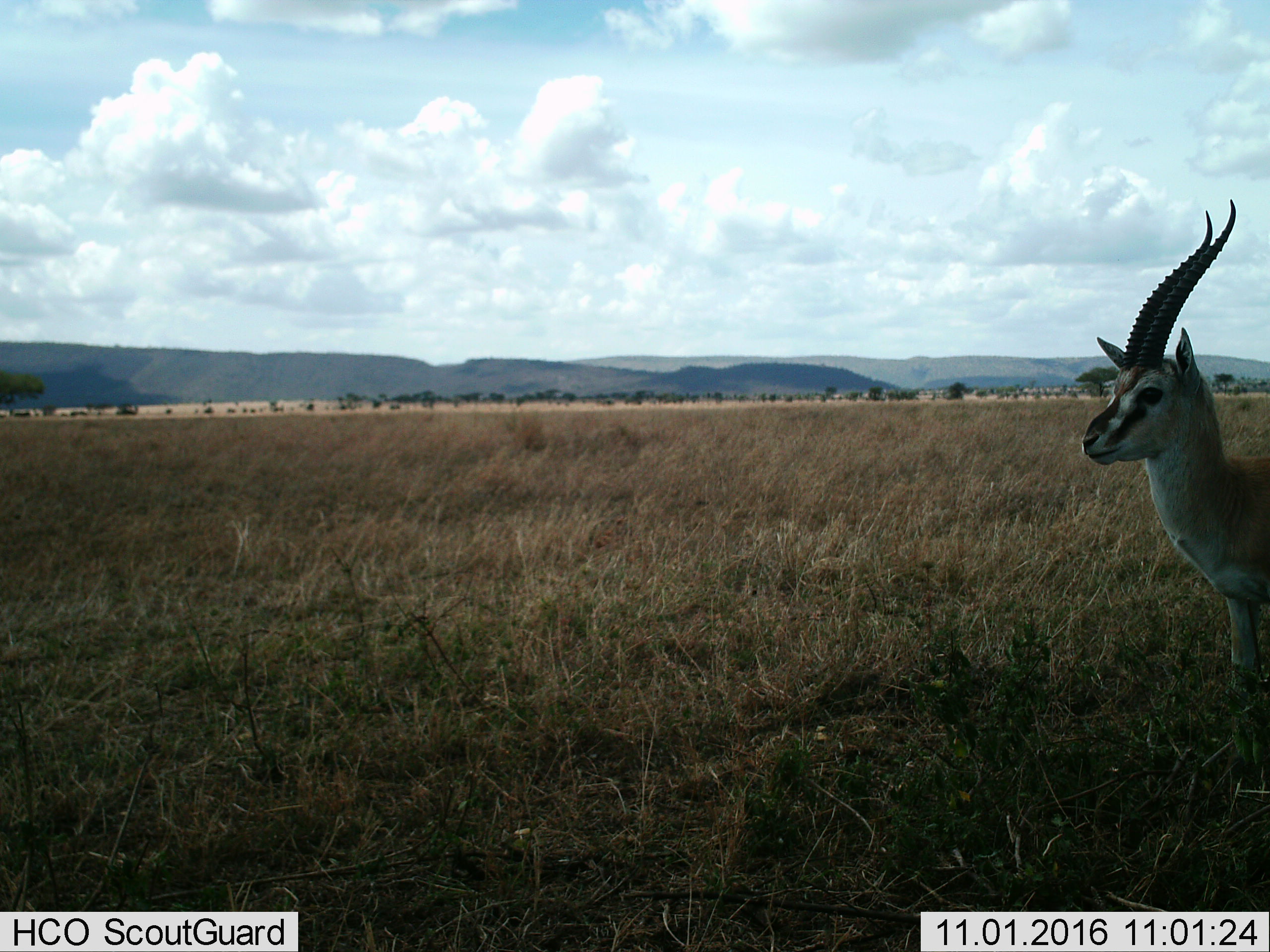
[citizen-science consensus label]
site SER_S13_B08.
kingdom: Animalia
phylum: Chordata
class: Mammalia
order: Artiodactyla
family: Bovidae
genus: Eudorcas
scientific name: Eudorcas thomsonii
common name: thomson's gazelle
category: gazellethomsons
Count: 1.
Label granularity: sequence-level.